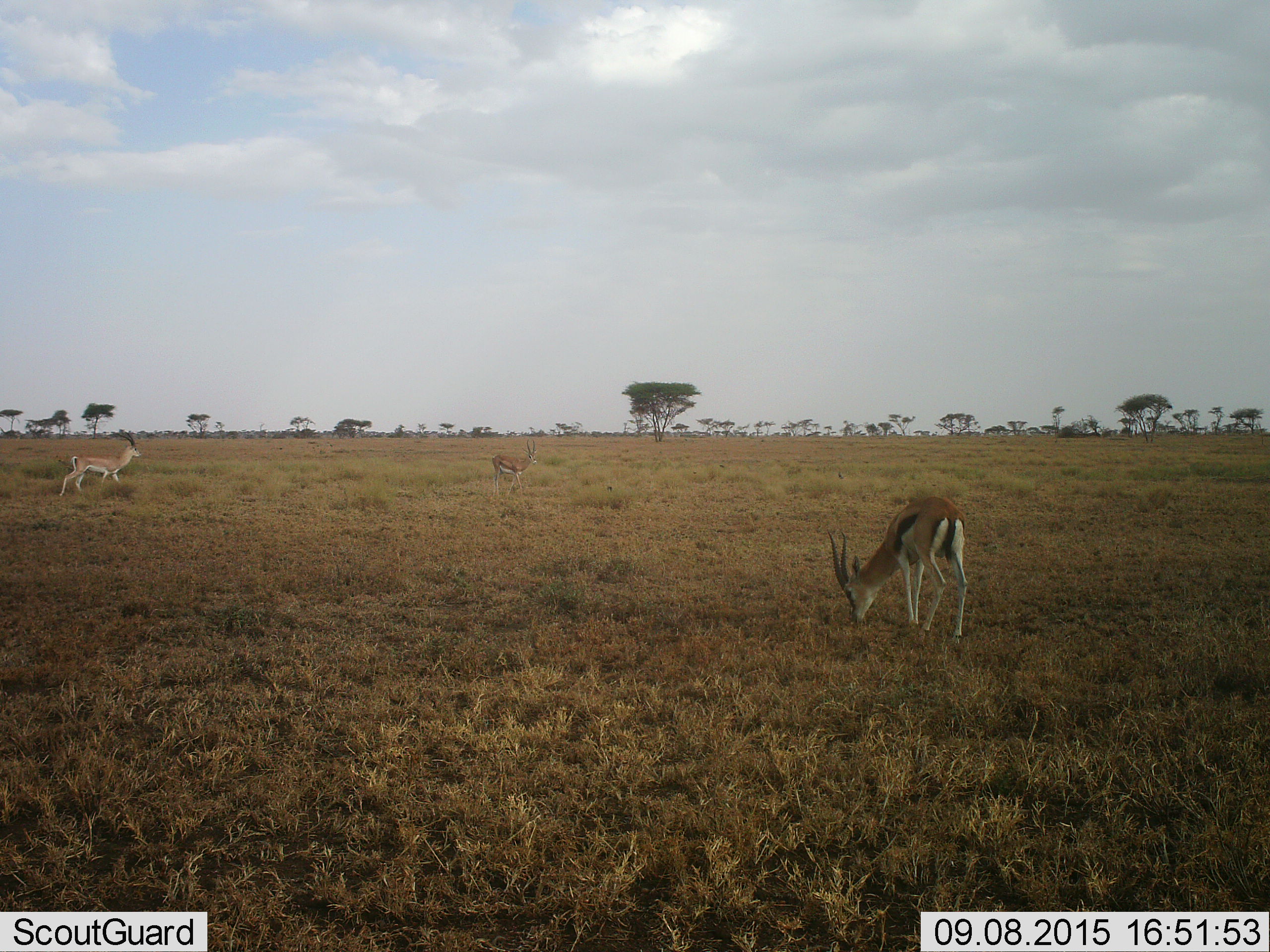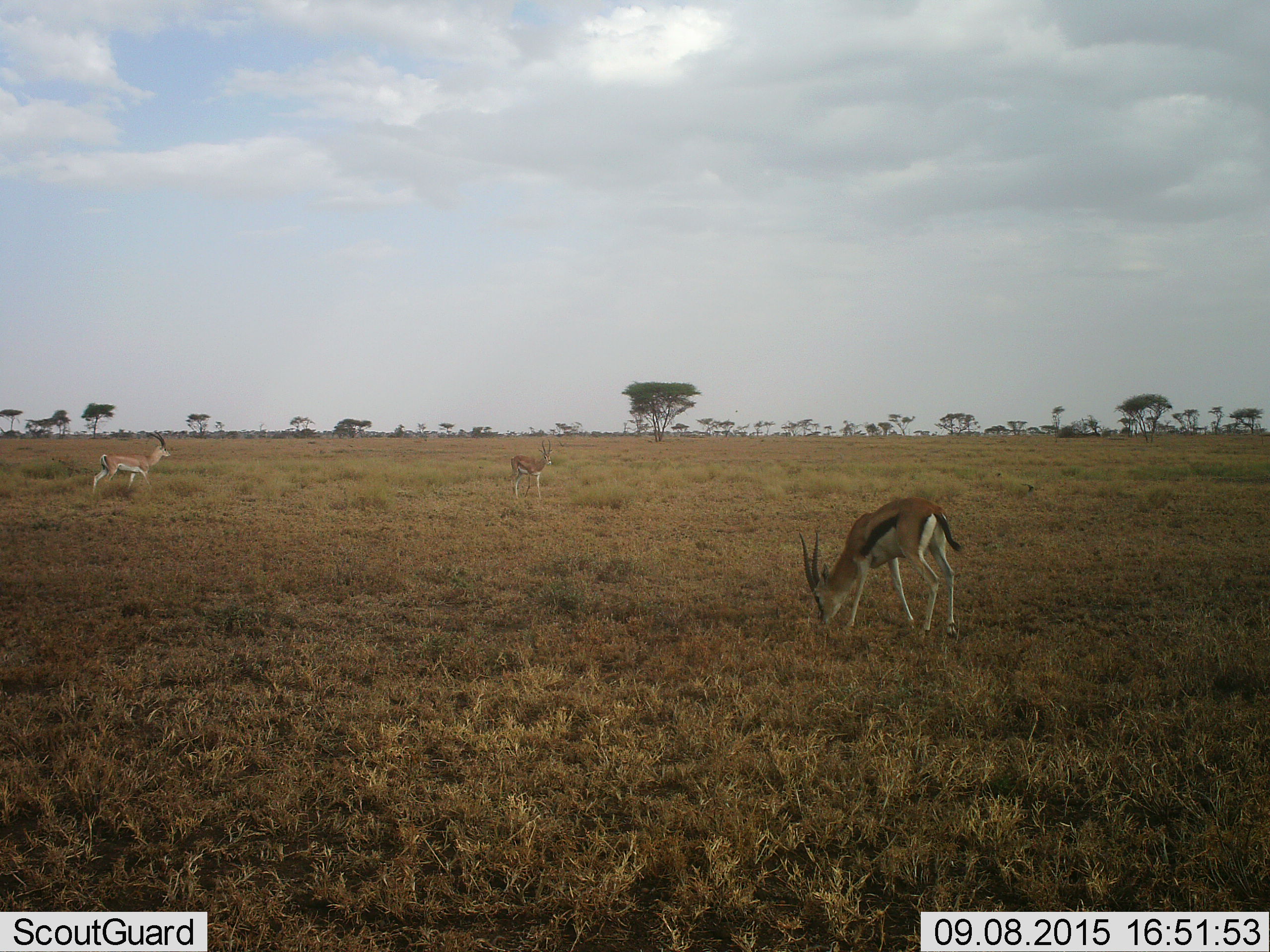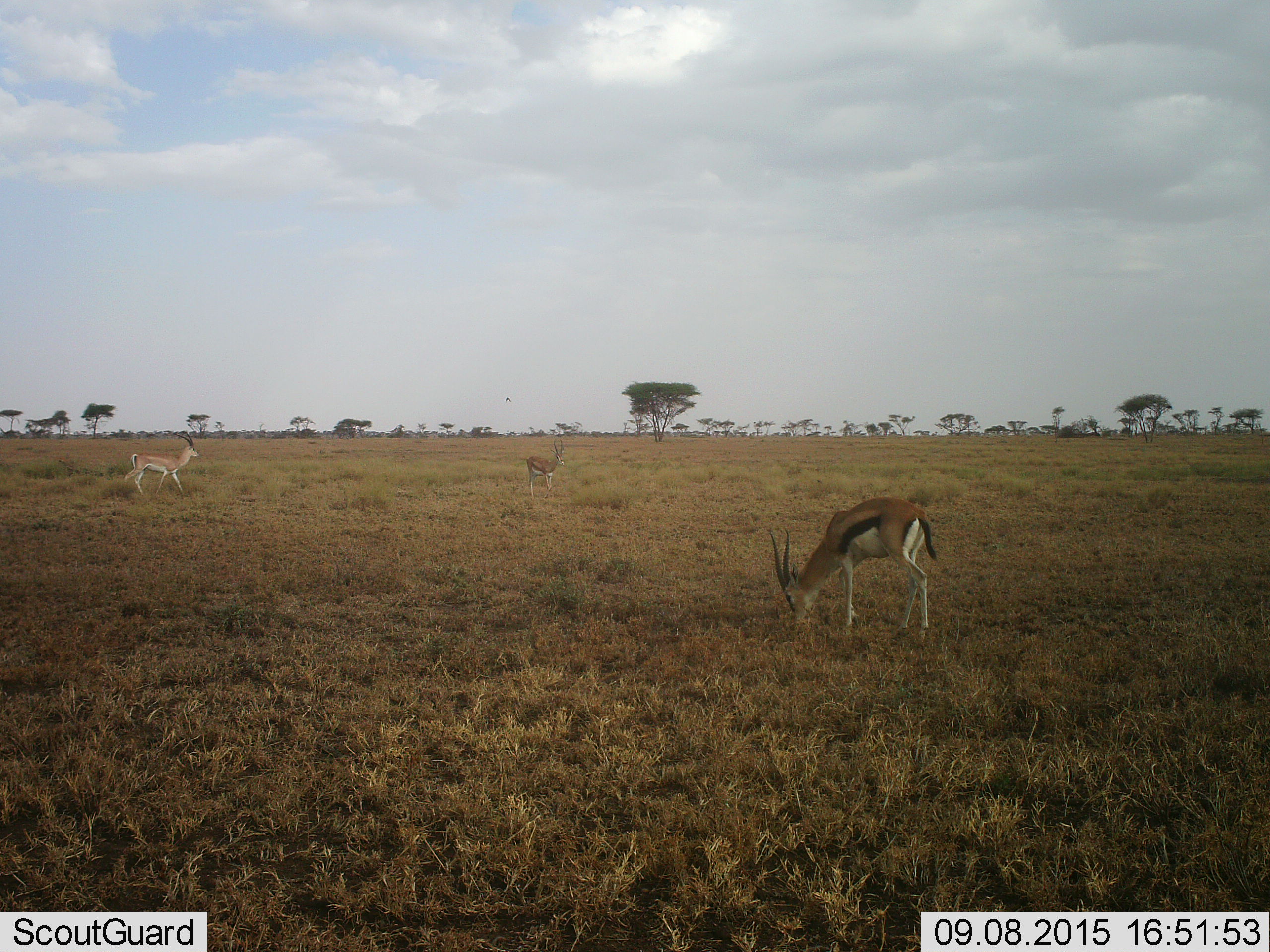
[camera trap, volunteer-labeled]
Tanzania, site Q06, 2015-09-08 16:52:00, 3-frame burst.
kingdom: Animalia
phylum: Chordata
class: Mammalia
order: Artiodactyla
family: Bovidae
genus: Nanger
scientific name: Nanger granti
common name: grant's gazelle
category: gazellegrants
Gazellegrants (grant's gazelle) (Nanger granti), count 2. Behavior (volunteer vote fractions): standing 0%, resting 0%, moving 100%, interacting 0%. Young present (vote fraction): 0%. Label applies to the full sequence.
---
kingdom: Animalia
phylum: Chordata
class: Mammalia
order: Artiodactyla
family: Bovidae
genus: Eudorcas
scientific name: Eudorcas thomsonii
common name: thomson's gazelle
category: gazellethomsons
Gazellethomsons (thomson's gazelle) (Eudorcas thomsonii), count 2. Behavior (volunteer vote fractions): standing 12%, resting 0%, moving 50%, interacting 0%. Young present (vote fraction): 0%. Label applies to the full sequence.